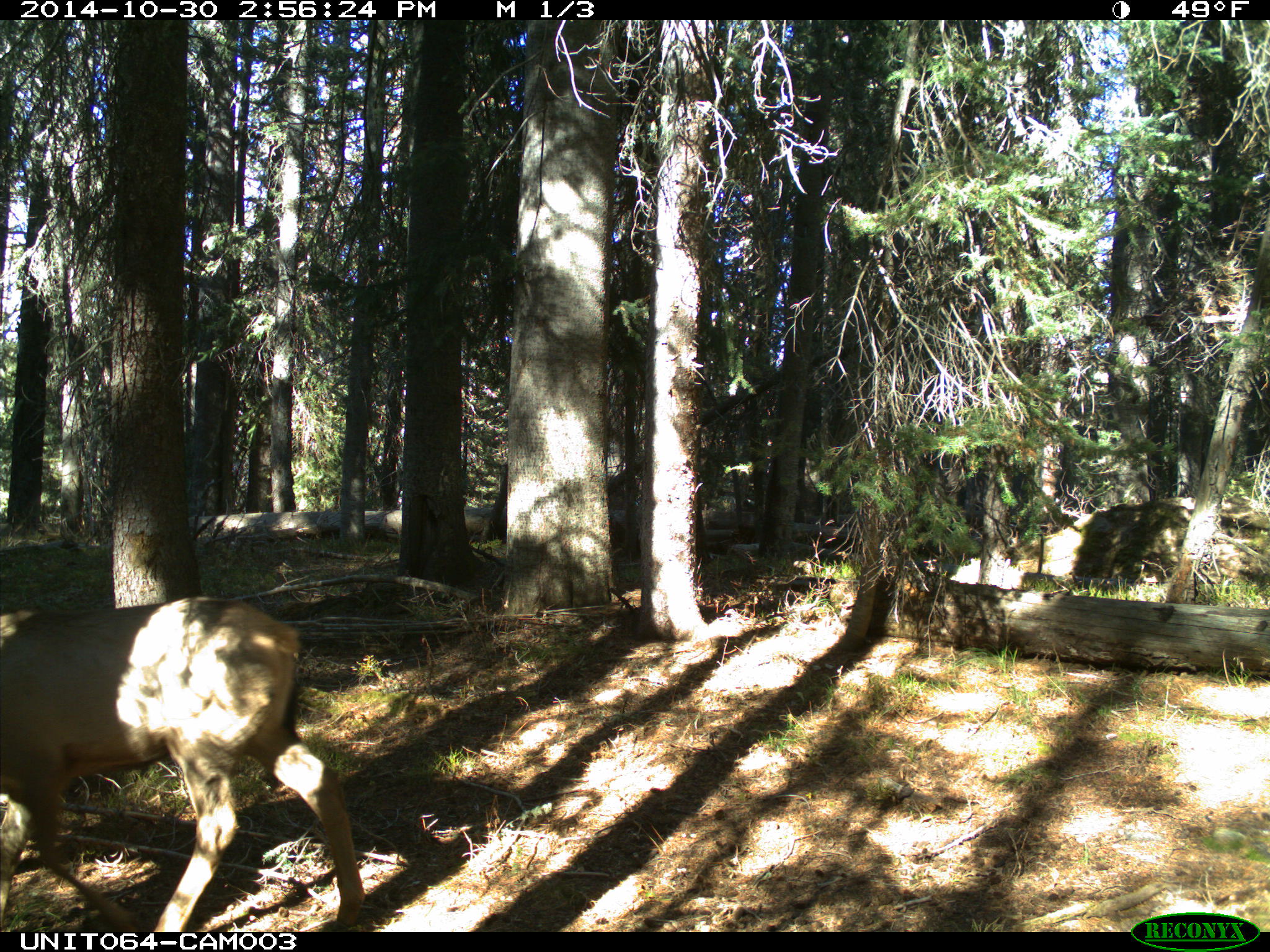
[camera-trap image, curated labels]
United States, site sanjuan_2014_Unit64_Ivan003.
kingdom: Animalia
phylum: Chordata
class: Mammalia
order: Artiodactyla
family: Cervidae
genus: Cervus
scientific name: Cervus elaphus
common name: red deer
Cervus elaphus (red deer).